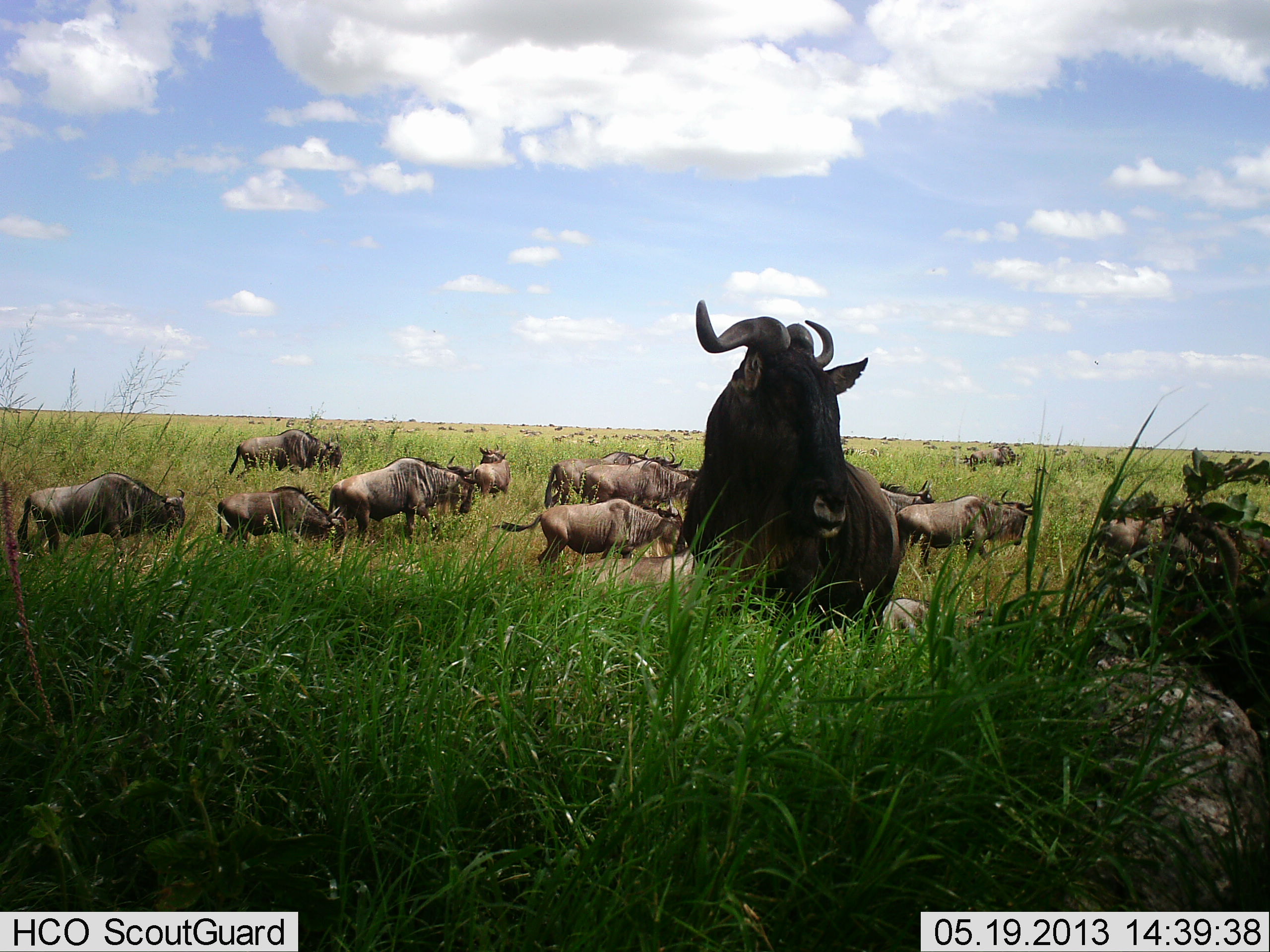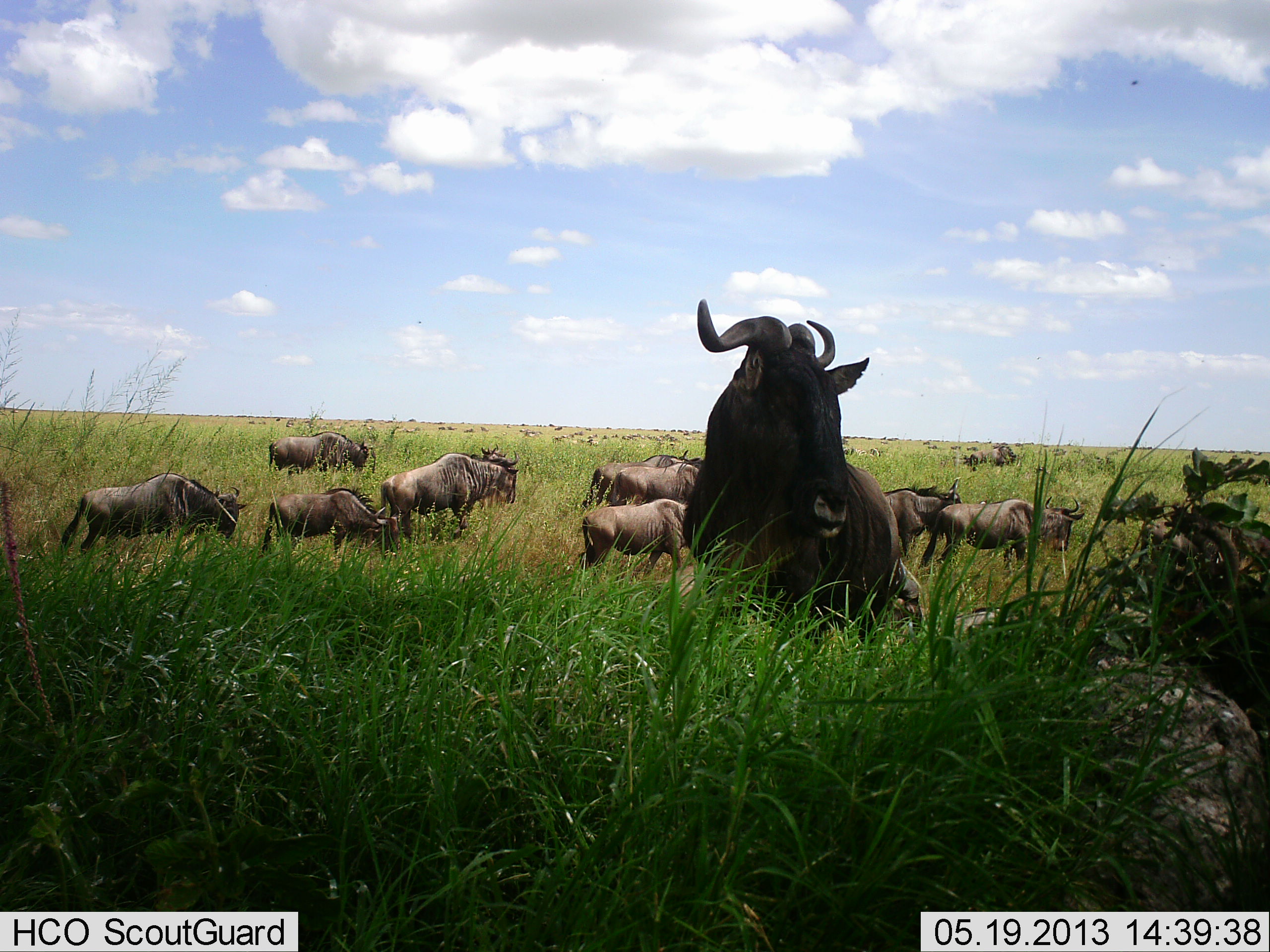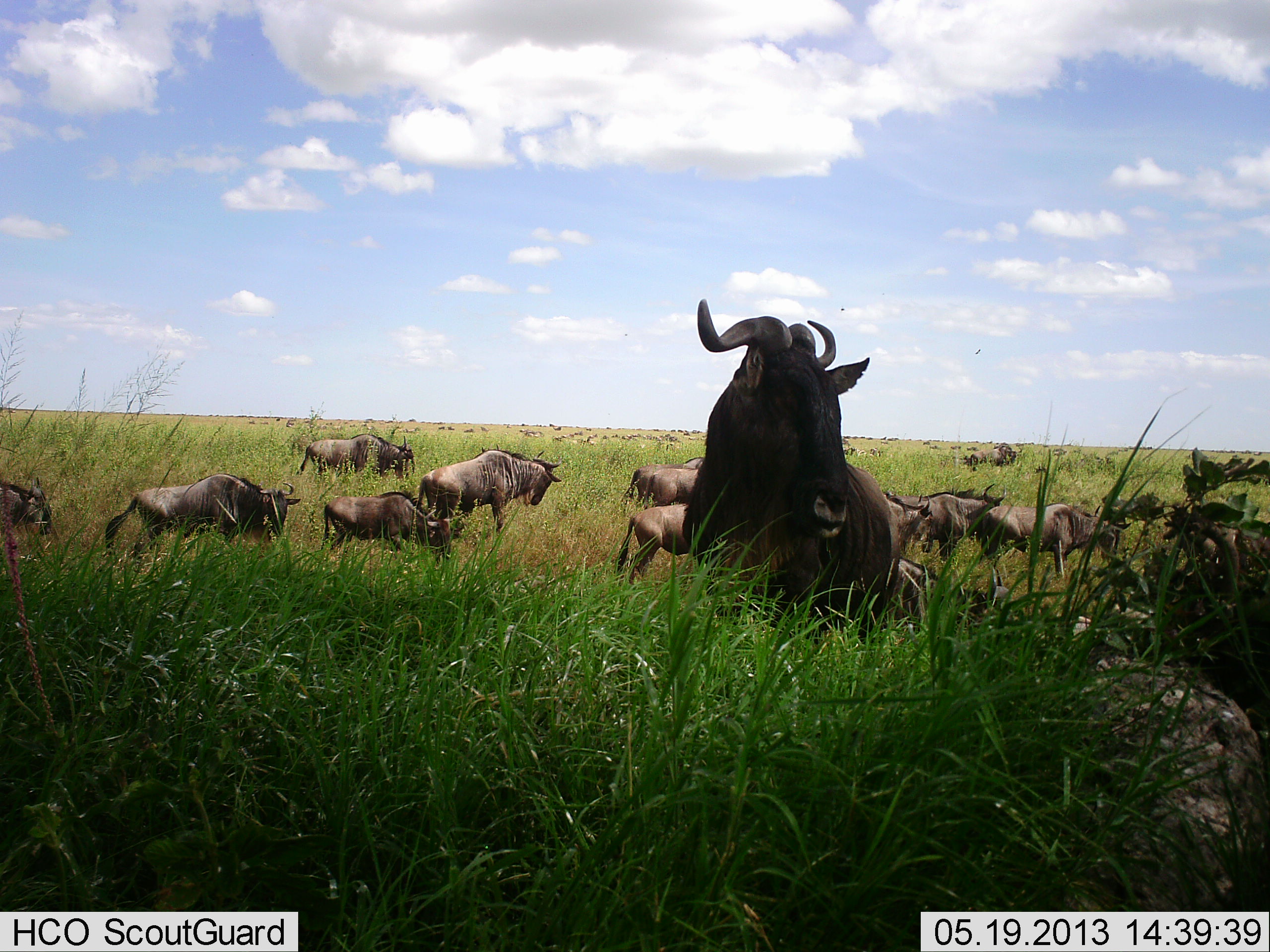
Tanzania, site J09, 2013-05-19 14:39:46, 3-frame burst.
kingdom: Animalia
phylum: Chordata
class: Mammalia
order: Artiodactyla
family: Bovidae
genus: Connochaetes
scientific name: Connochaetes taurinus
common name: blue wildebeest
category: wildebeest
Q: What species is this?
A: Wildebeest (blue wildebeest) (Connochaetes taurinus).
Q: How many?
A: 11-50.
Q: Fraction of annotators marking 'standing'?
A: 48%.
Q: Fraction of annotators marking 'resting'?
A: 4%.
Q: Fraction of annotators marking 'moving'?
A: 88%.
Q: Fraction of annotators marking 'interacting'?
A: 4%.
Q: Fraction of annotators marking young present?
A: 0%.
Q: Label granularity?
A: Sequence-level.